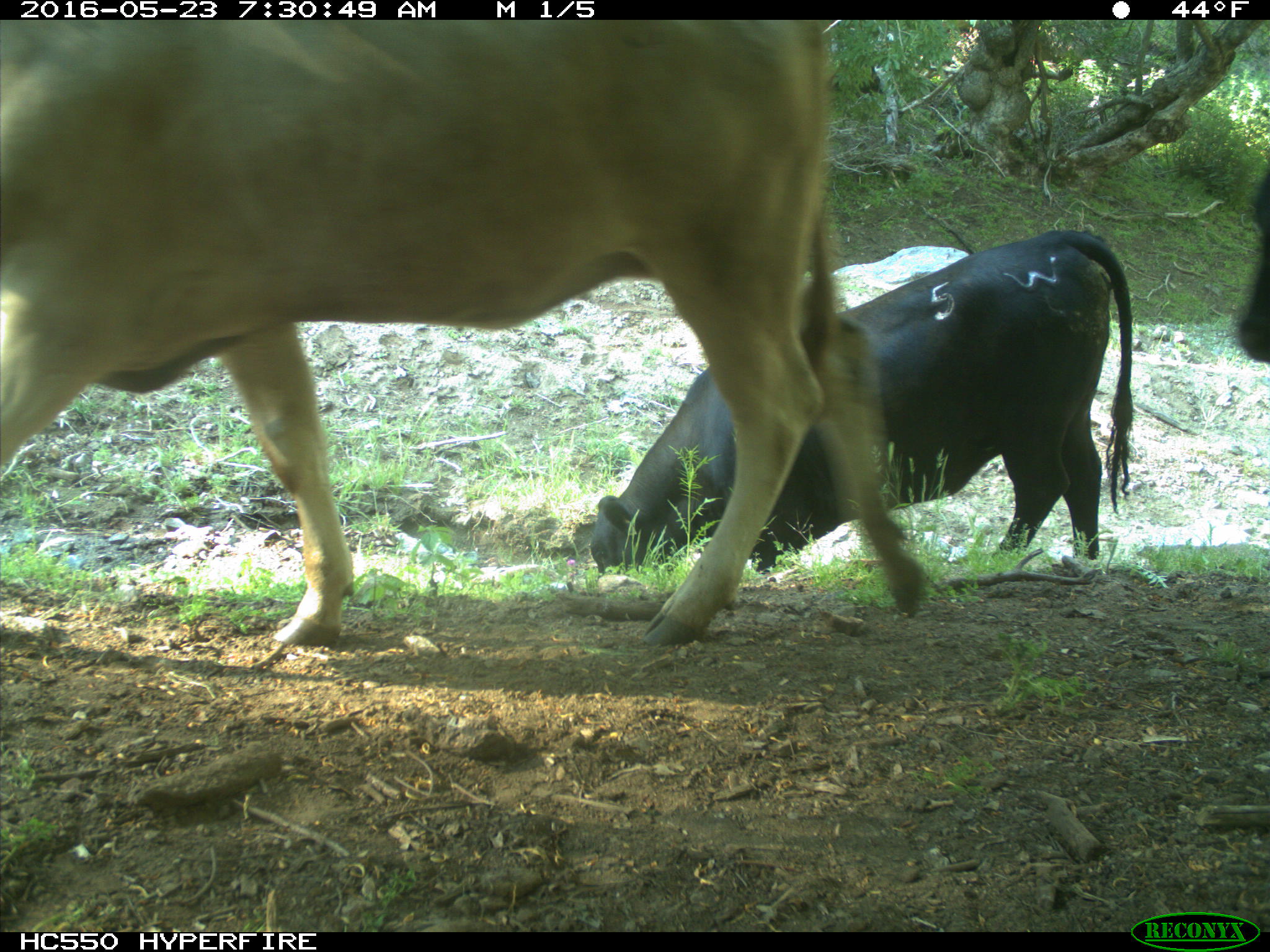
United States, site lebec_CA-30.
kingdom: Animalia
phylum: Chordata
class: Mammalia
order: Artiodactyla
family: Bovidae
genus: Bos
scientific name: Bos taurus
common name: domestic cow